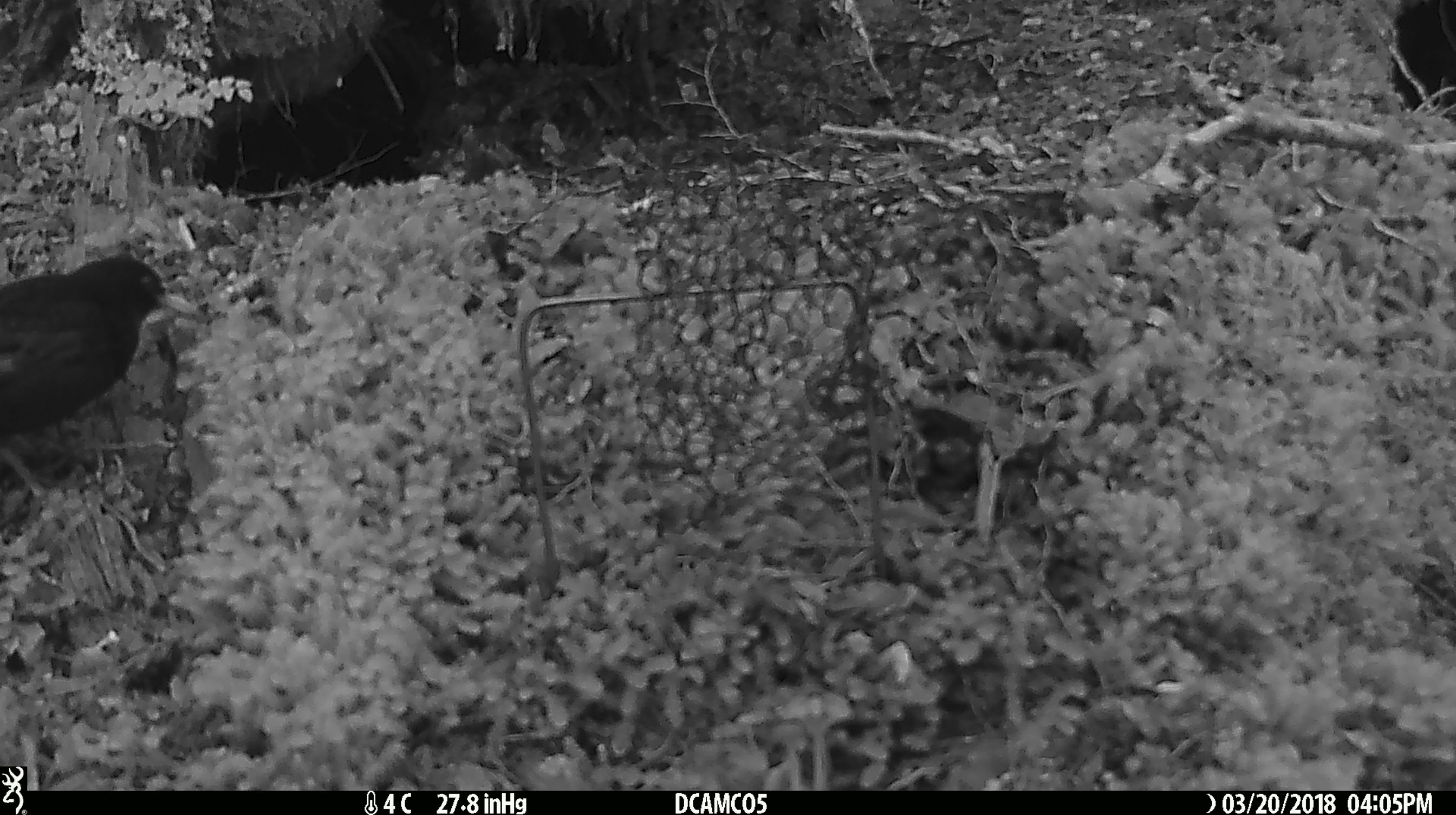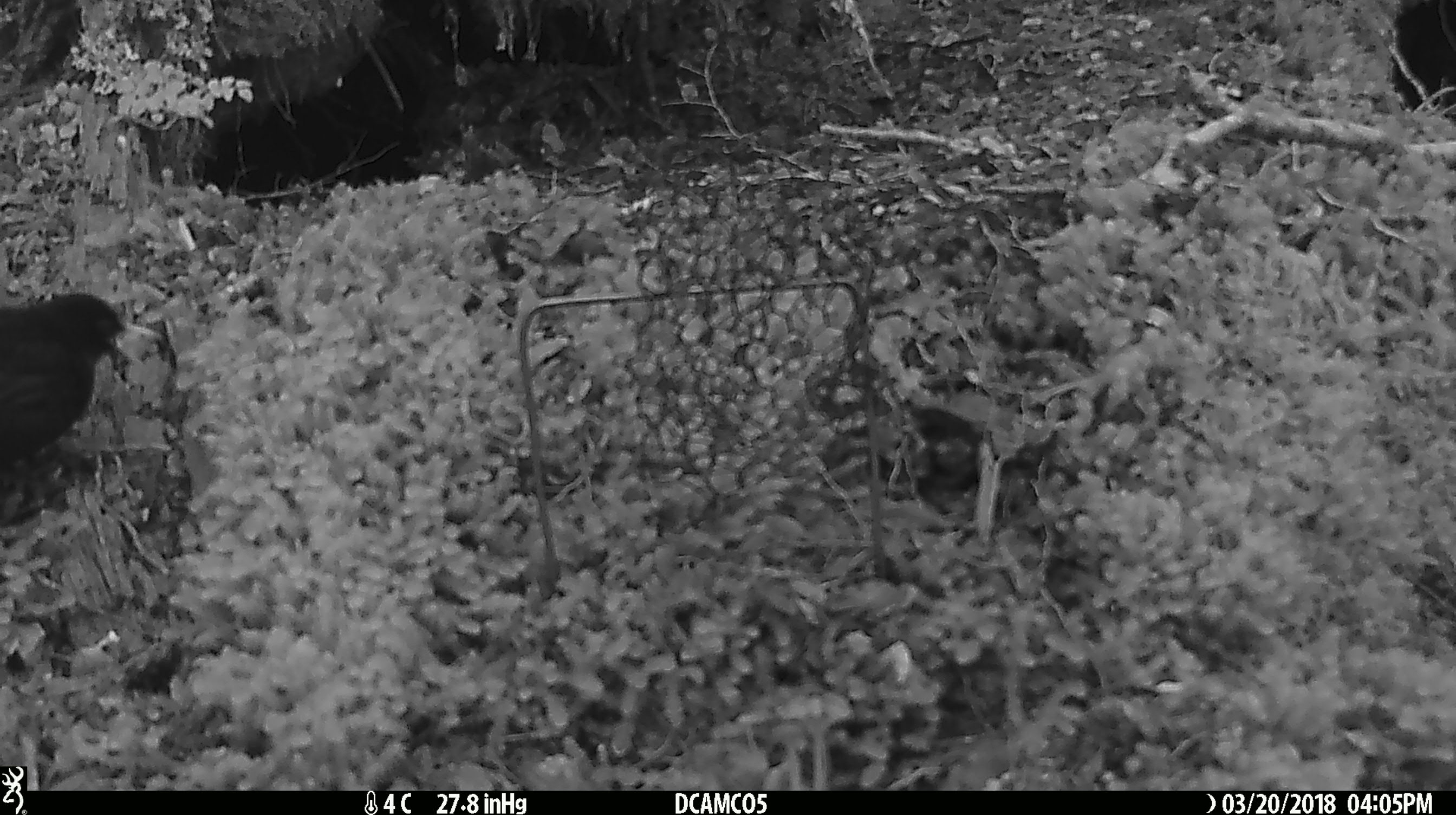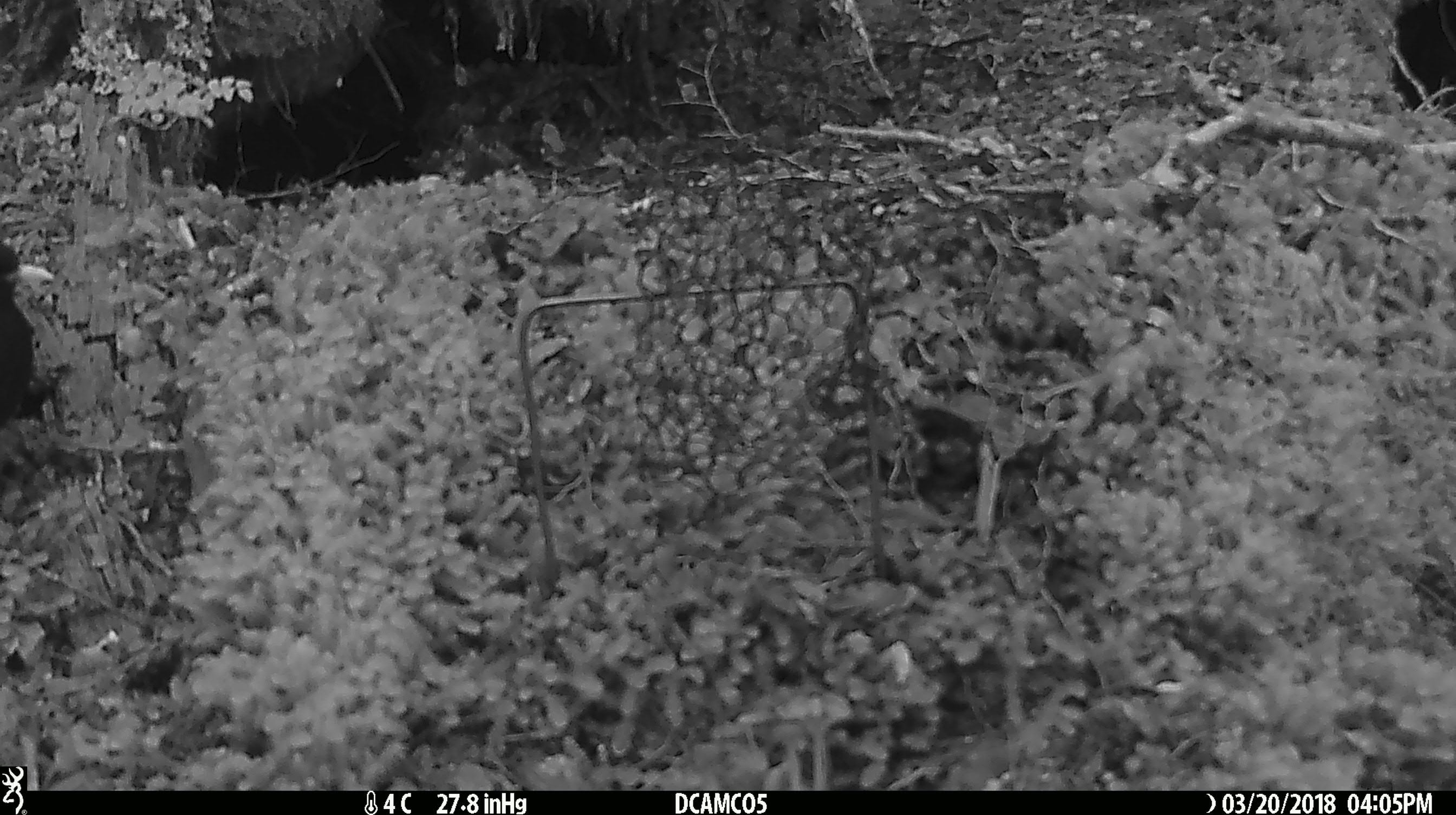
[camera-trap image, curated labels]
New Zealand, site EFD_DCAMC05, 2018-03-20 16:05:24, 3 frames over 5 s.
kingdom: Animalia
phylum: Chordata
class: Aves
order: Passeriformes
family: Turdidae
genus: Turdus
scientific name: Turdus merula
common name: eurasian blackbird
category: blackbird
Blackbird (eurasian blackbird) (Turdus merula).